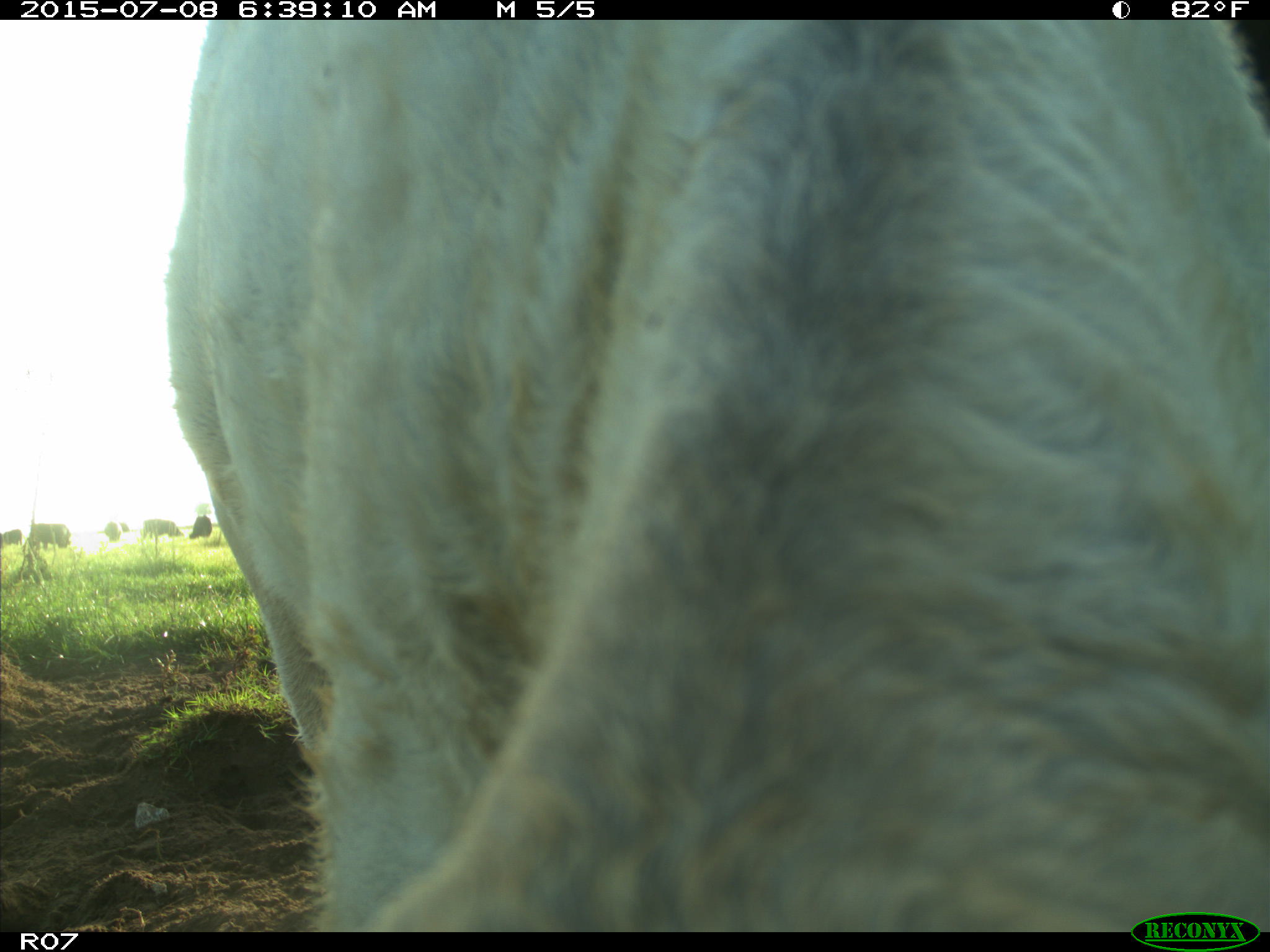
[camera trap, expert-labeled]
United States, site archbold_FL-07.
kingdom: Animalia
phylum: Chordata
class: Mammalia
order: Artiodactyla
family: Bovidae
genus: Bos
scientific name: Bos taurus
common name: domestic cow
Bos taurus (domestic cow).